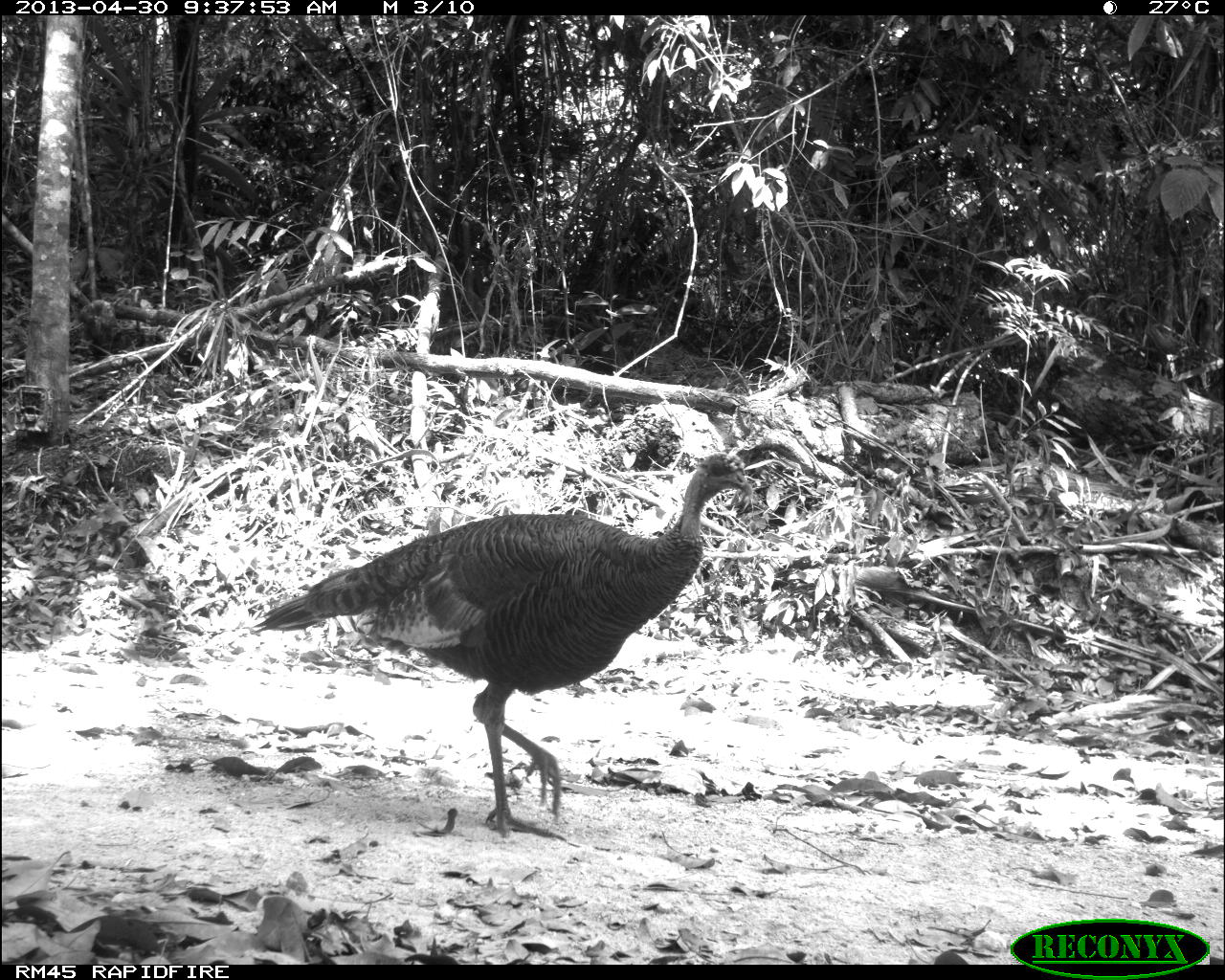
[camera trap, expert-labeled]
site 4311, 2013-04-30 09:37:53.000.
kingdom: Animalia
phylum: Chordata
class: Aves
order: Galliformes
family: Phasianidae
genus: Meleagris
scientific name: Meleagris ocellata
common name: ocellated turkey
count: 1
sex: female